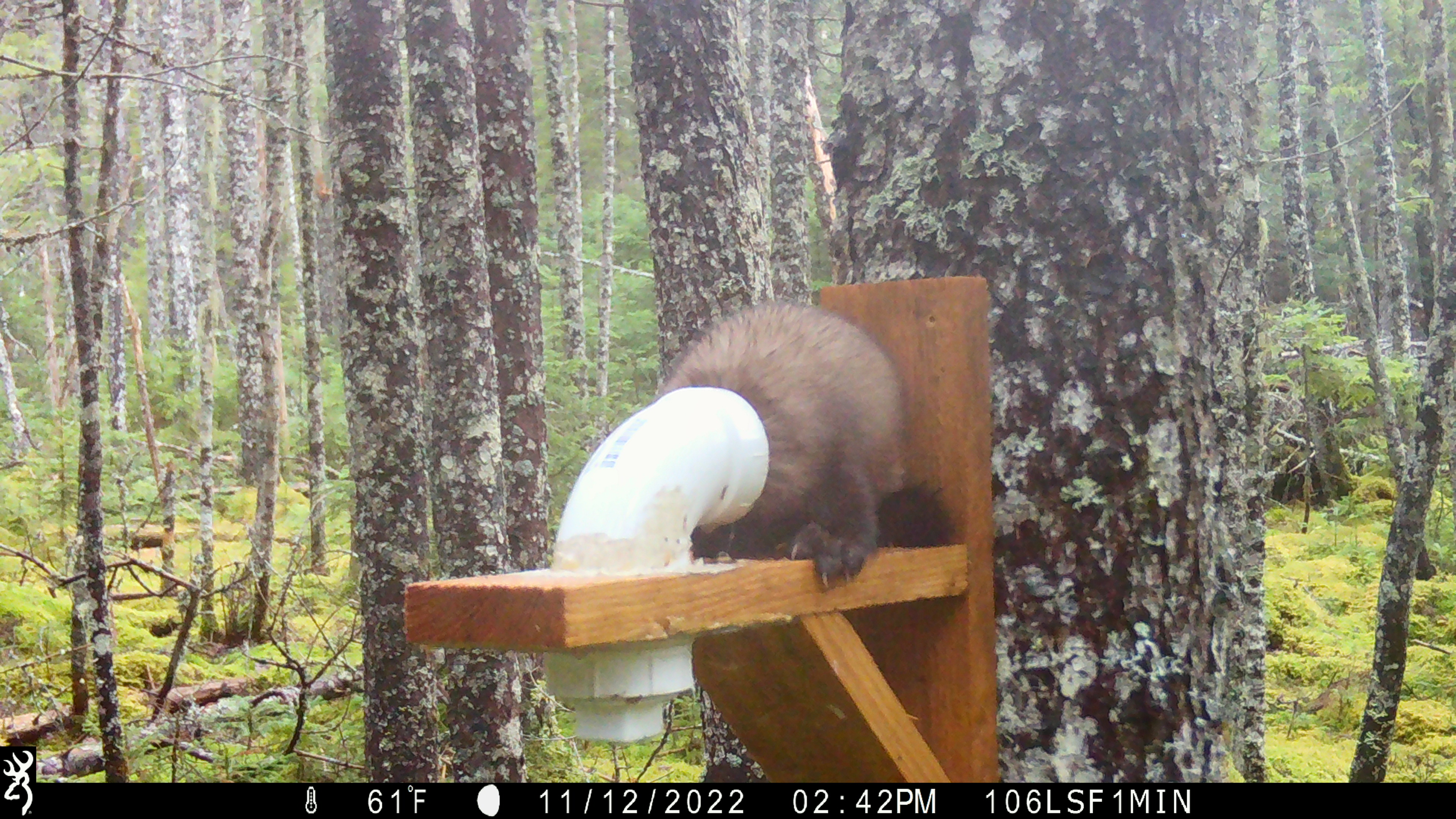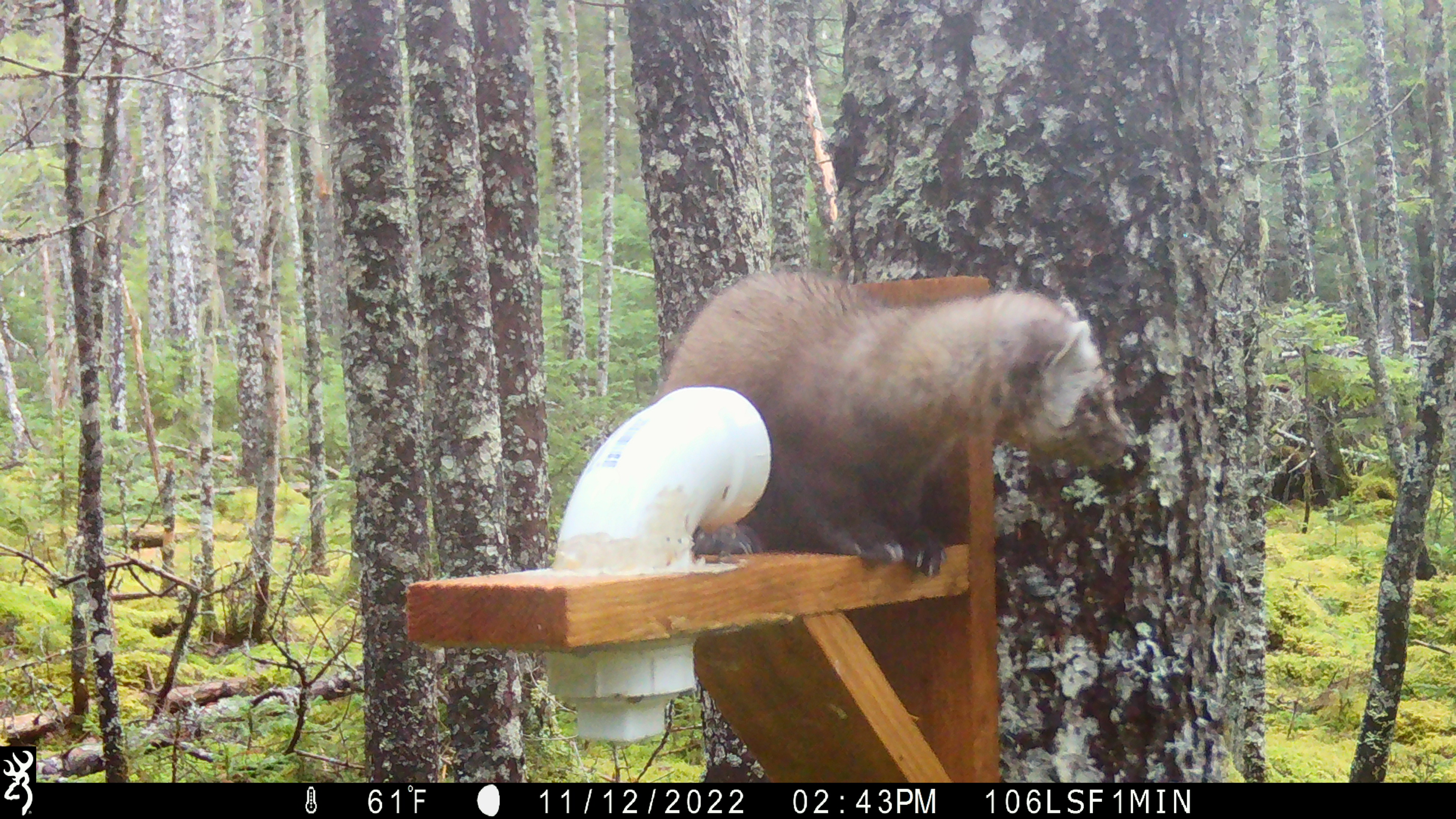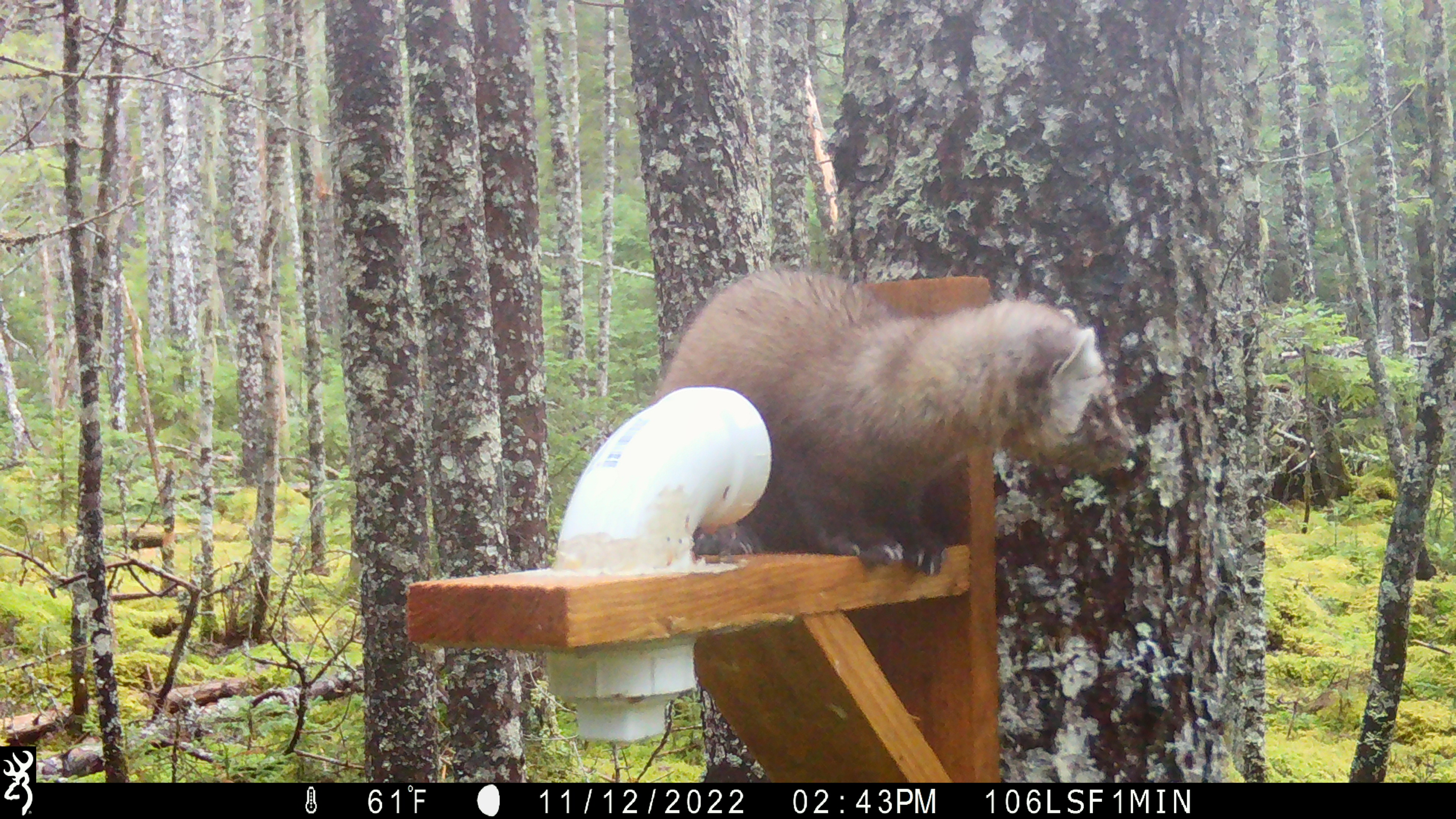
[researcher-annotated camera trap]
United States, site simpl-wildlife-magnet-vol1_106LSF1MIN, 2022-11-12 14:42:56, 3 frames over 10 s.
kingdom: Animalia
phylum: Chordata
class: Mammalia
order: Carnivora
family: Mustelidae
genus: Martes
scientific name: Martes americana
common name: american marten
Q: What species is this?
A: American marten (Martes americana).